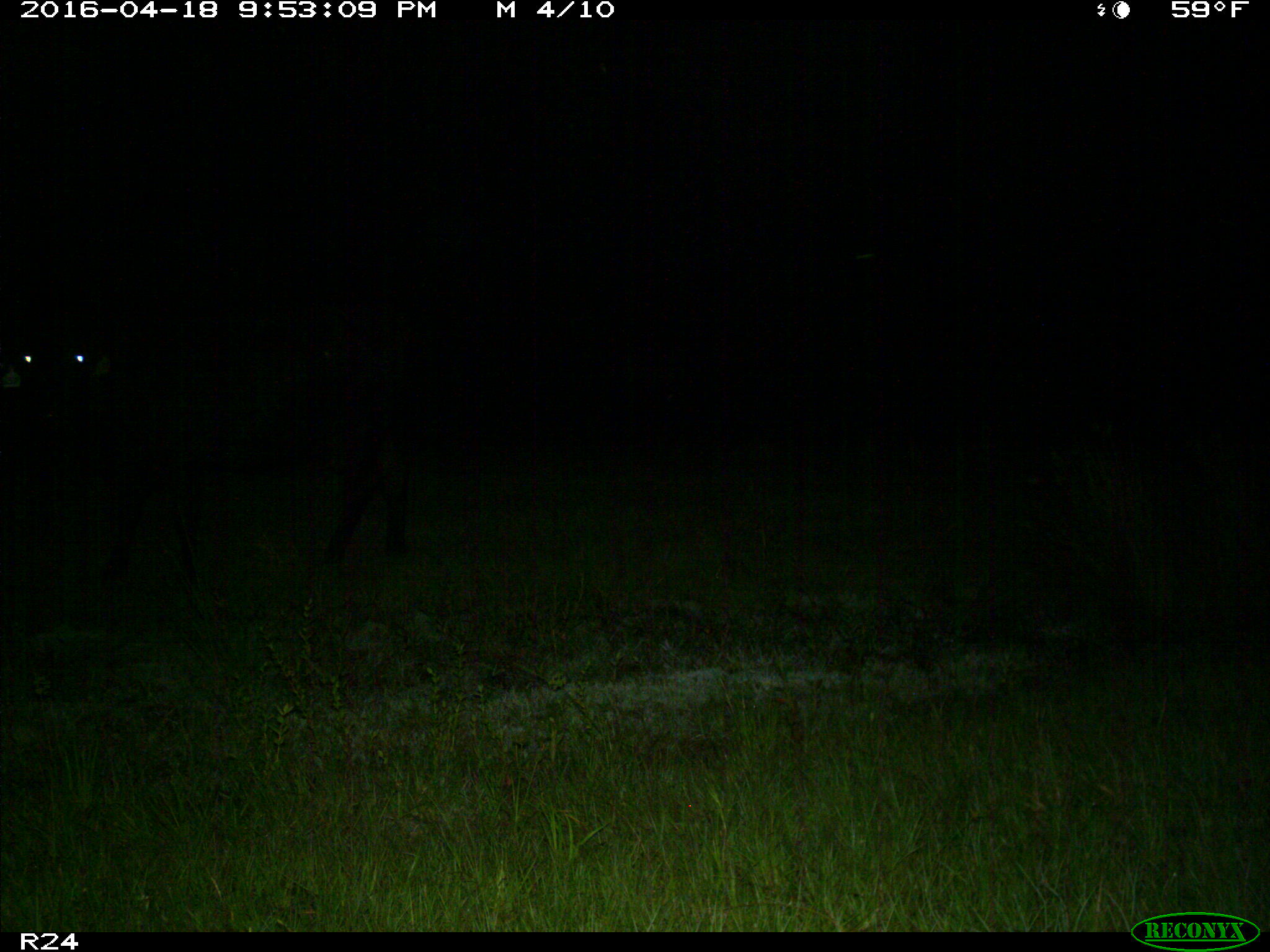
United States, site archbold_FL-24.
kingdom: Animalia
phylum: Chordata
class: Mammalia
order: Artiodactyla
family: Bovidae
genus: Bos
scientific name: Bos taurus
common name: domestic cow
Bos taurus (domestic cow).